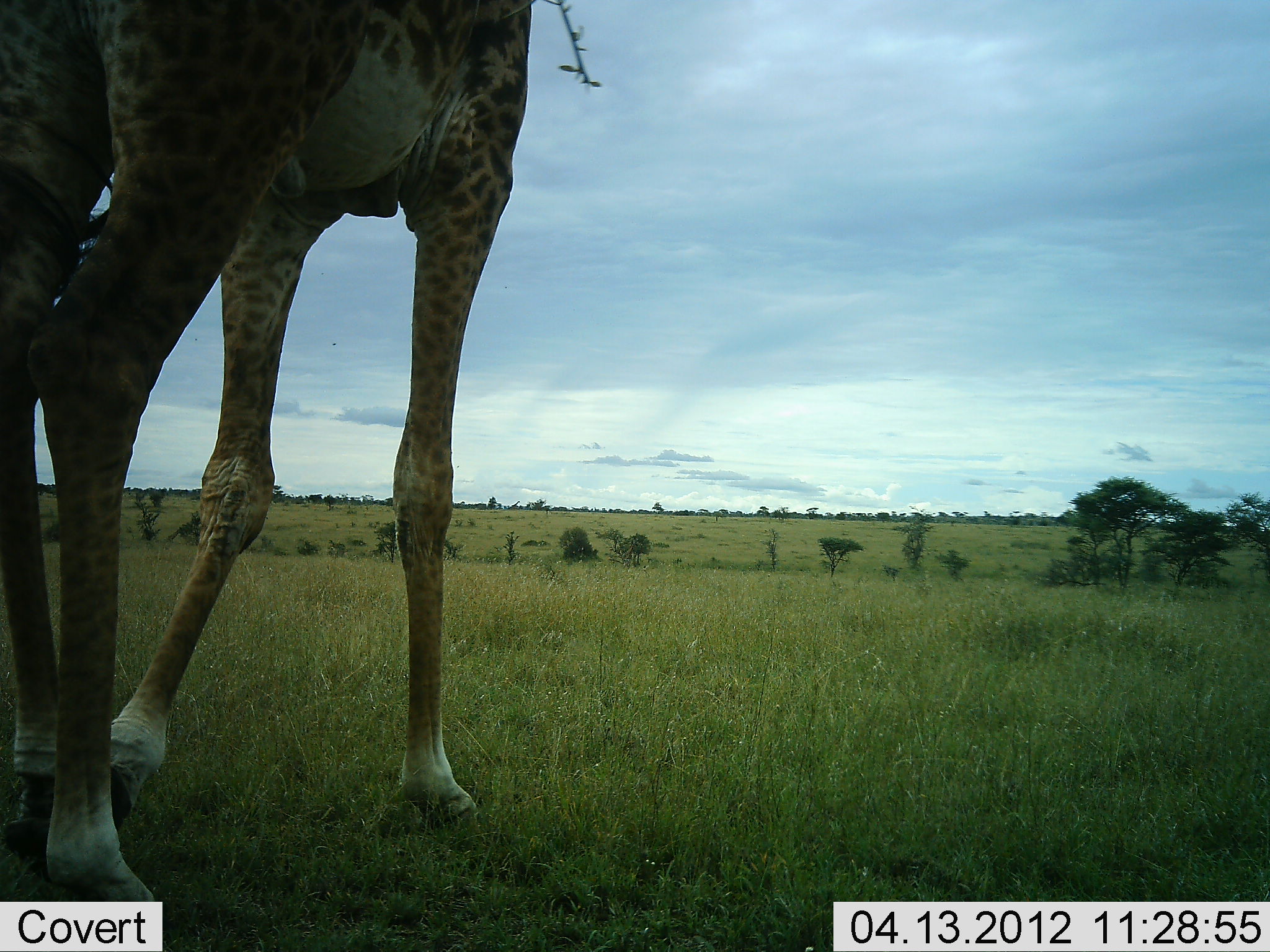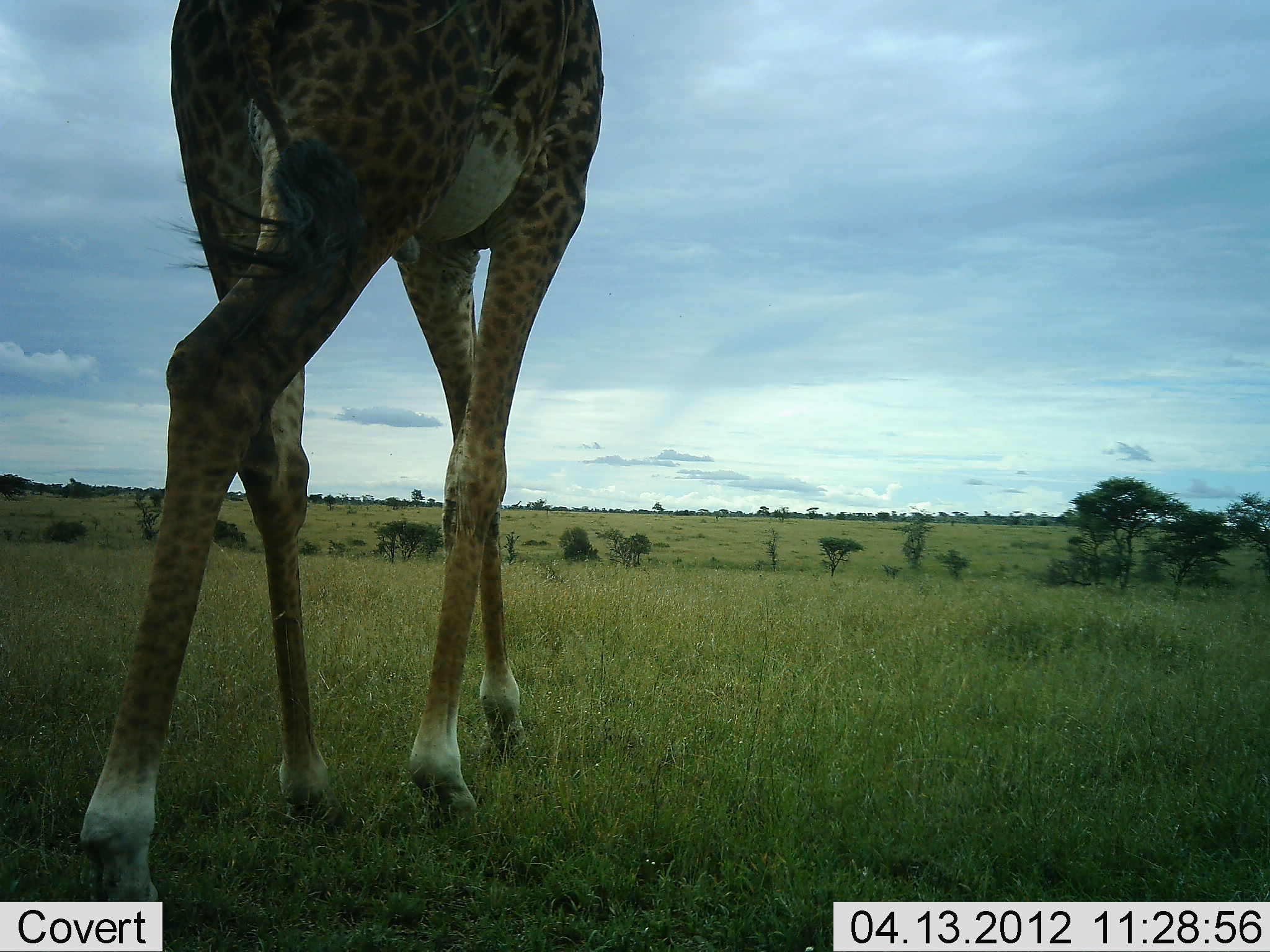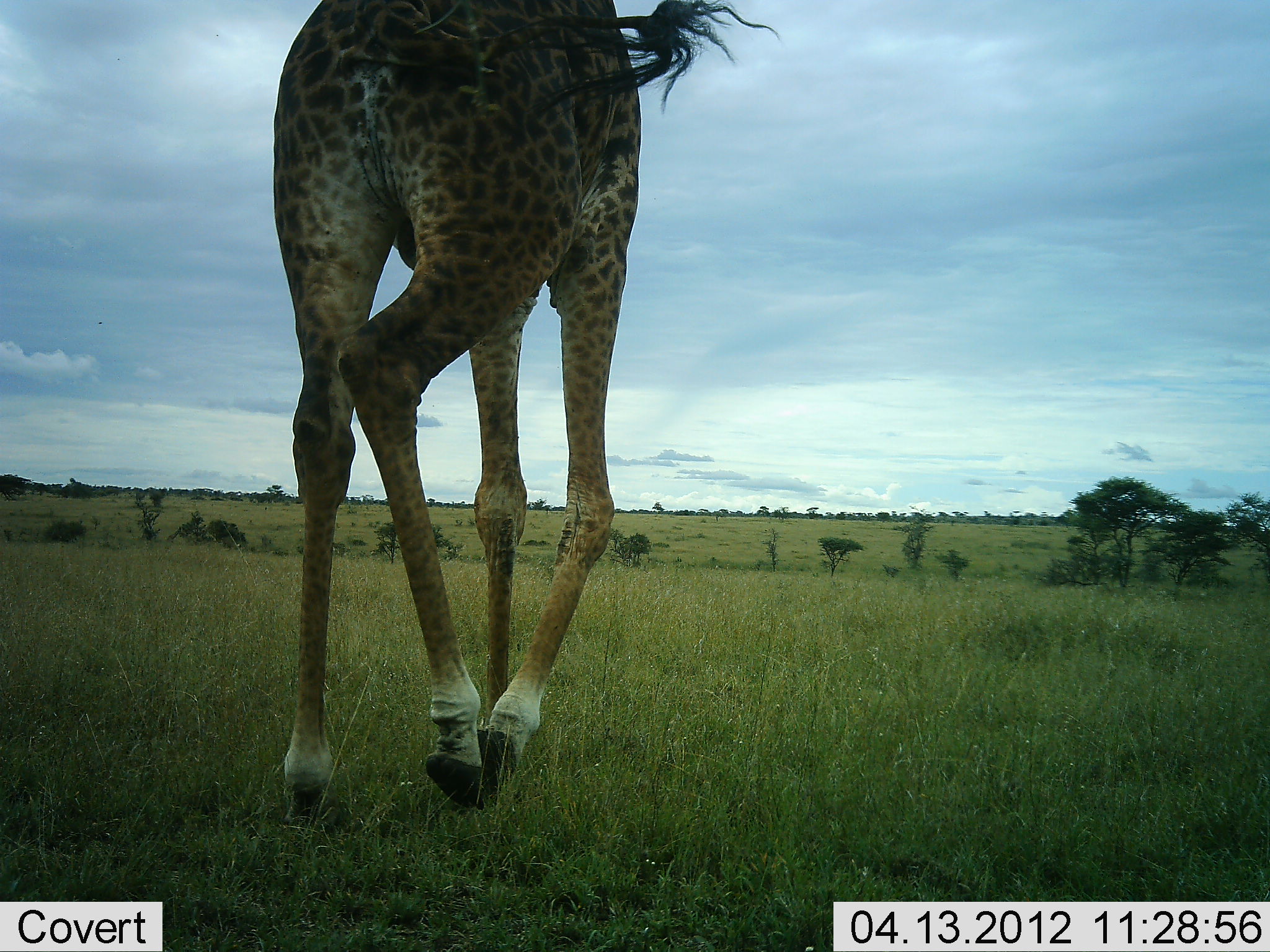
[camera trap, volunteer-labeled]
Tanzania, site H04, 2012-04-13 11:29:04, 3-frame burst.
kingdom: Animalia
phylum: Chordata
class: Mammalia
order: Artiodactyla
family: Giraffidae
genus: Giraffa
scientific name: Giraffa camelopardalis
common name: giraffe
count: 1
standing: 9%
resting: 0%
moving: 95%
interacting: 0%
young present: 0%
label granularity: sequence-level